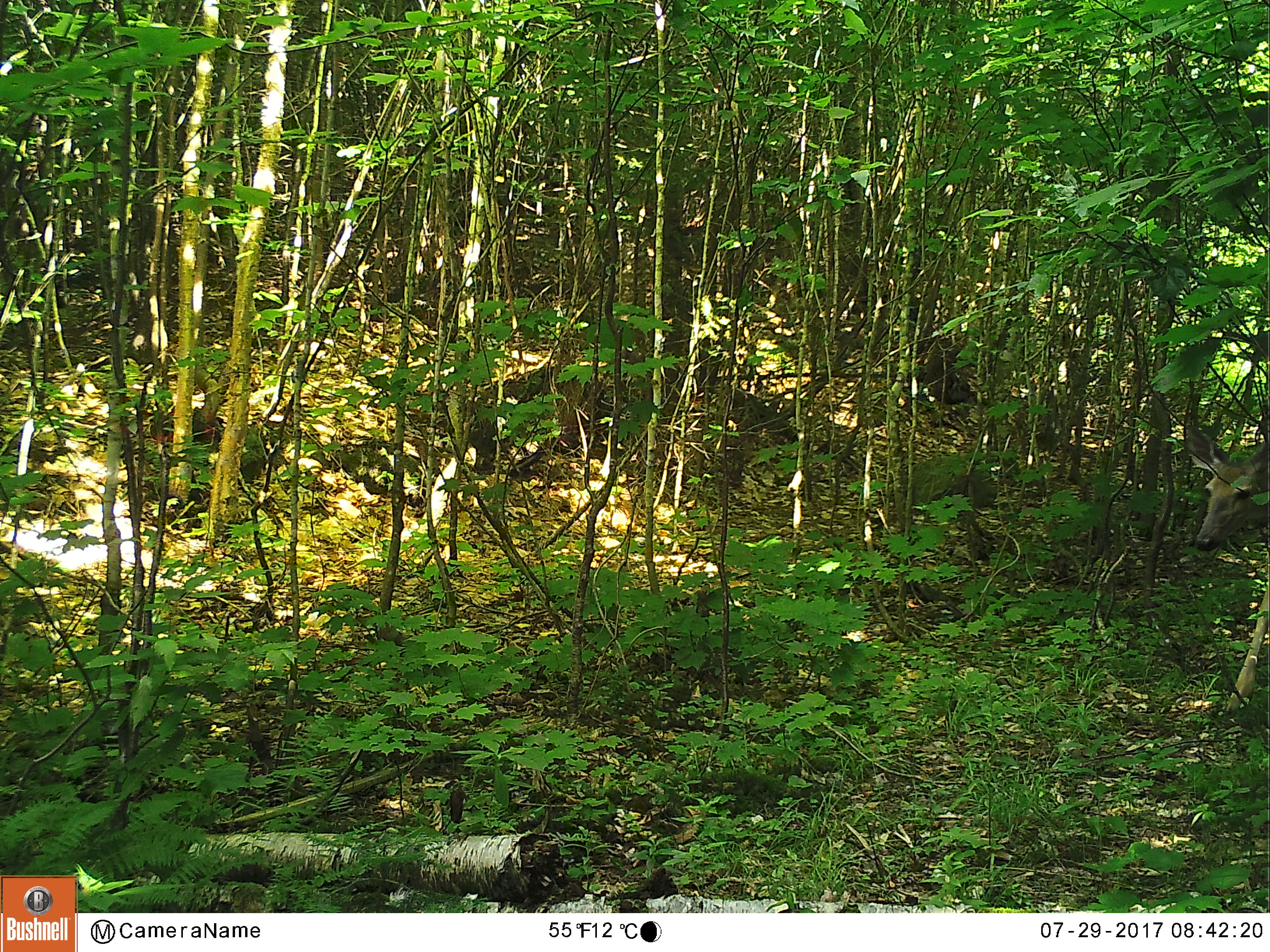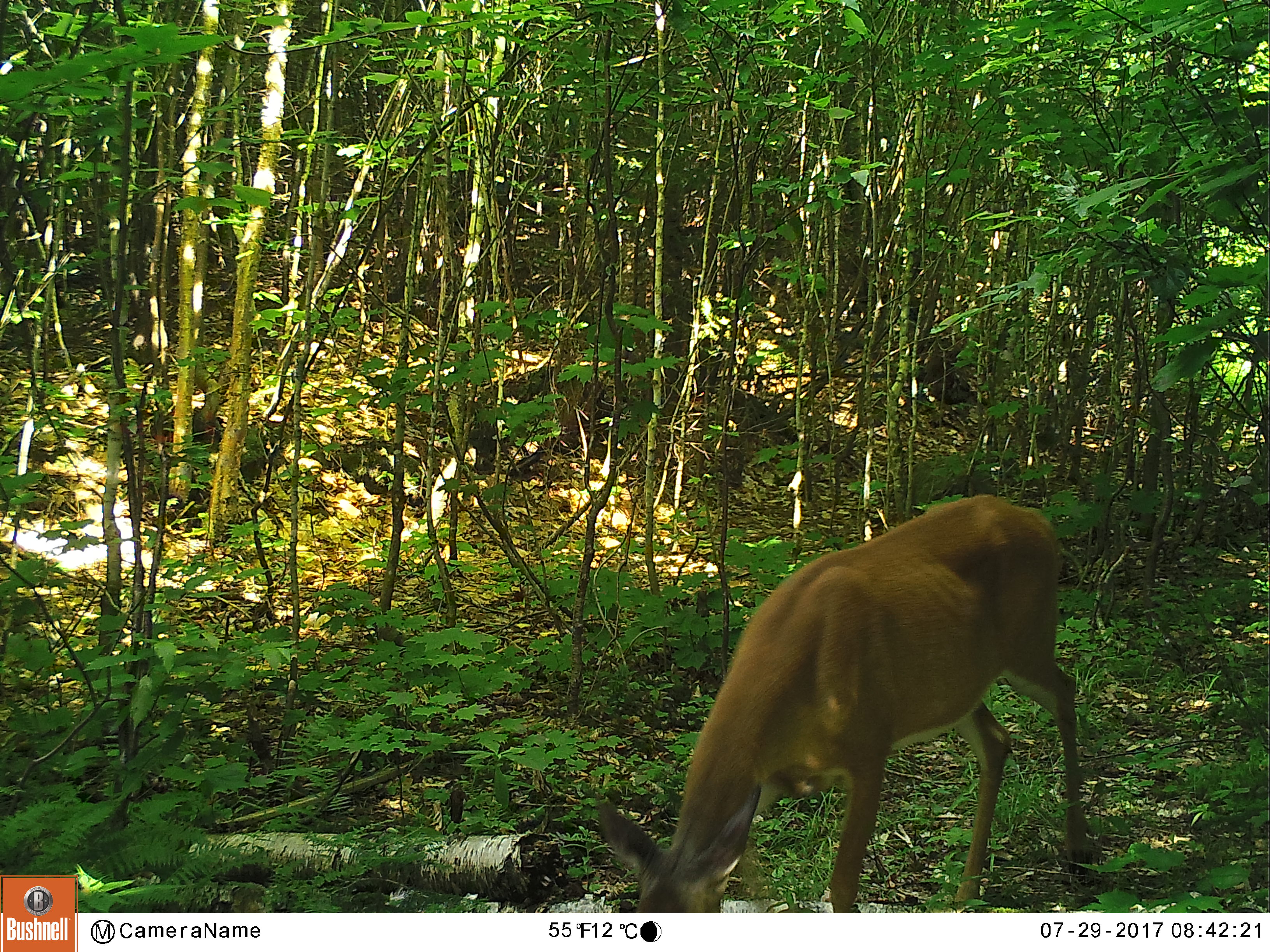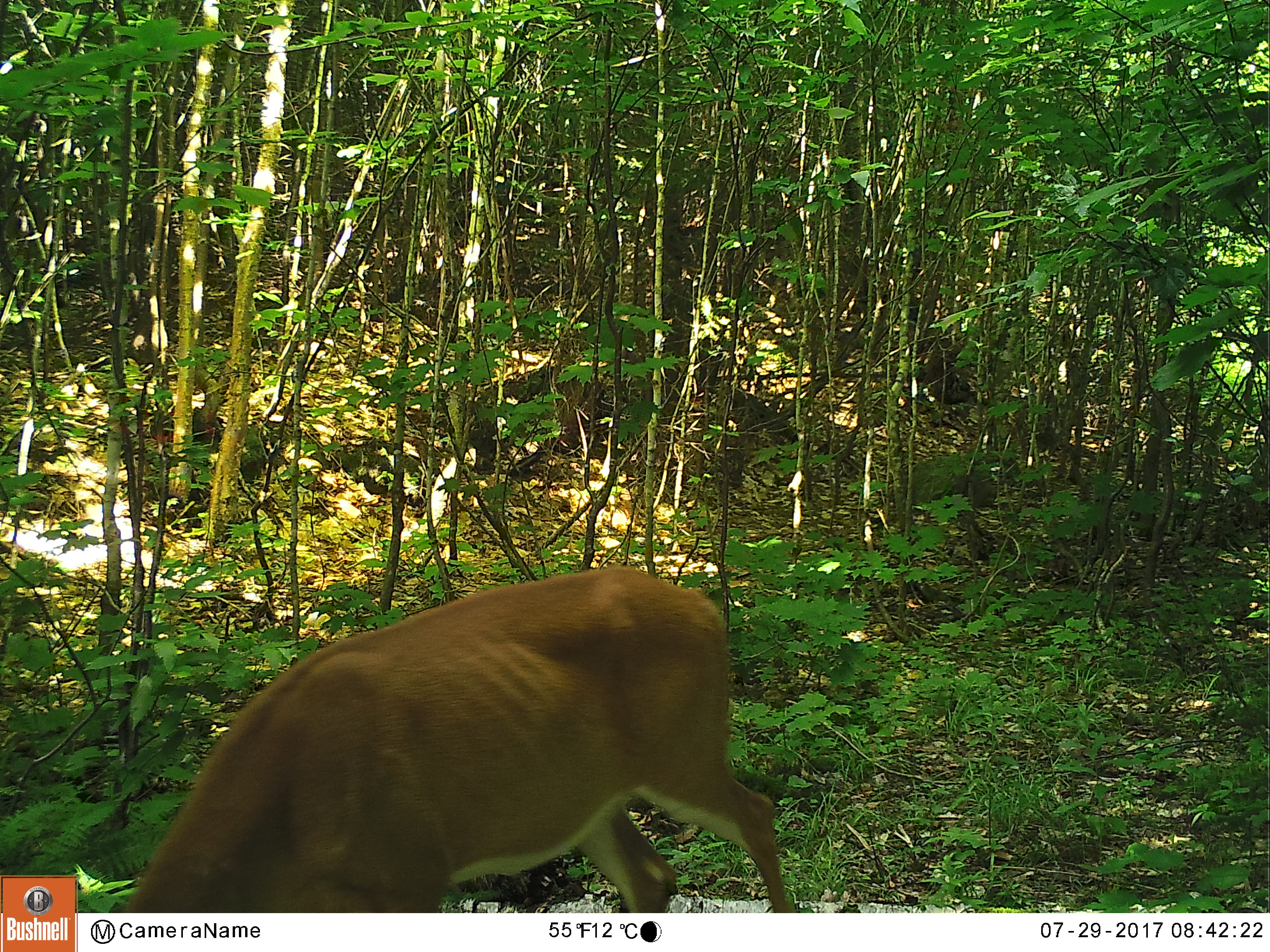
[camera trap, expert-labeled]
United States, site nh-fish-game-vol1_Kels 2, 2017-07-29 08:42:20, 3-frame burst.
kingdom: Animalia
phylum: Chordata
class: Mammalia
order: Artiodactyla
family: Cervidae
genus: Odocoileus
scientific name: Odocoileus virginianus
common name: white-tailed deer